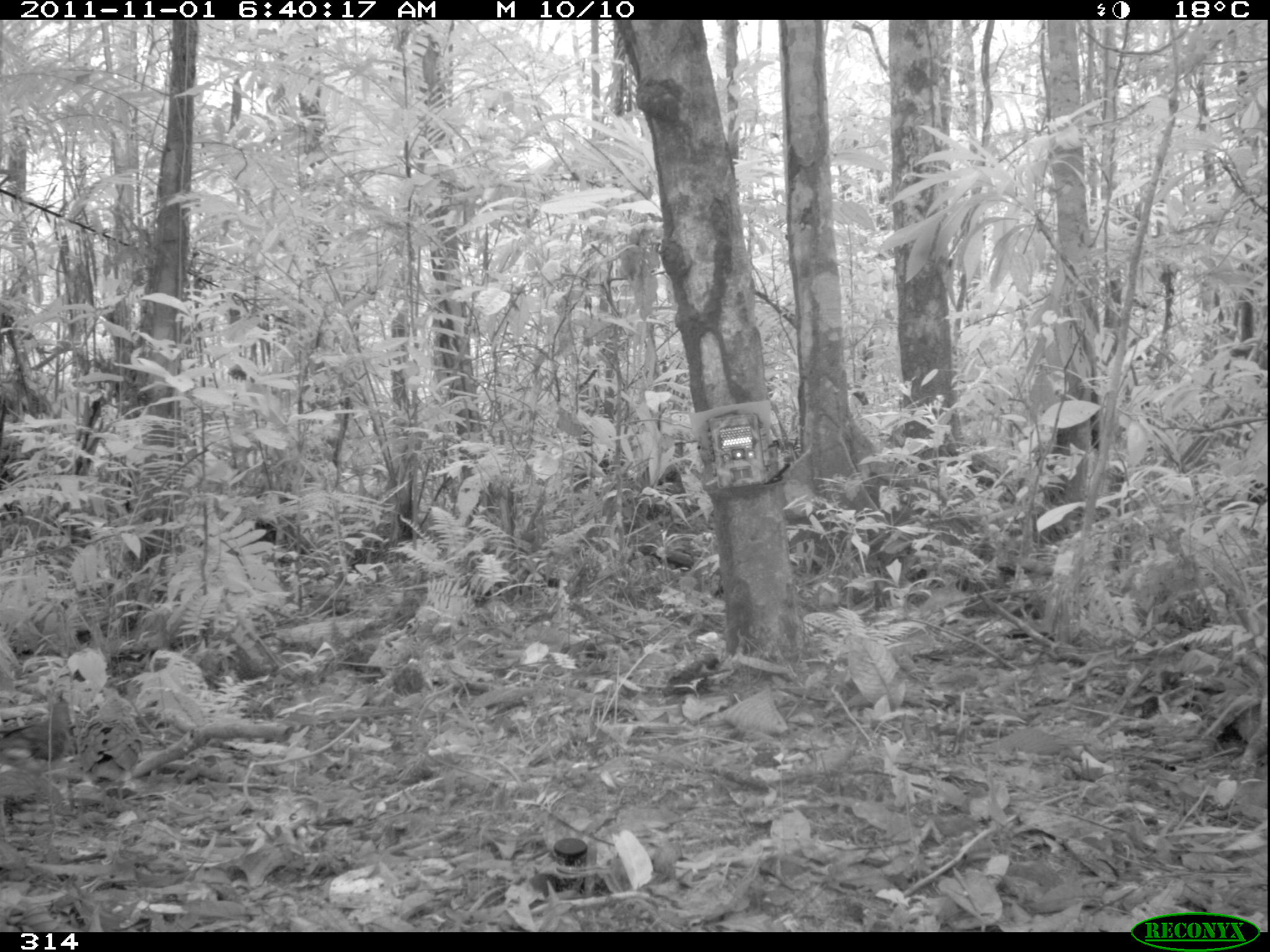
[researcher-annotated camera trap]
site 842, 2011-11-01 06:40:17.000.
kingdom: Animalia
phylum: Chordata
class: Aves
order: Columbiformes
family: Columbidae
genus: Leptotila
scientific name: Leptotila verreauxi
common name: white-tipped dove